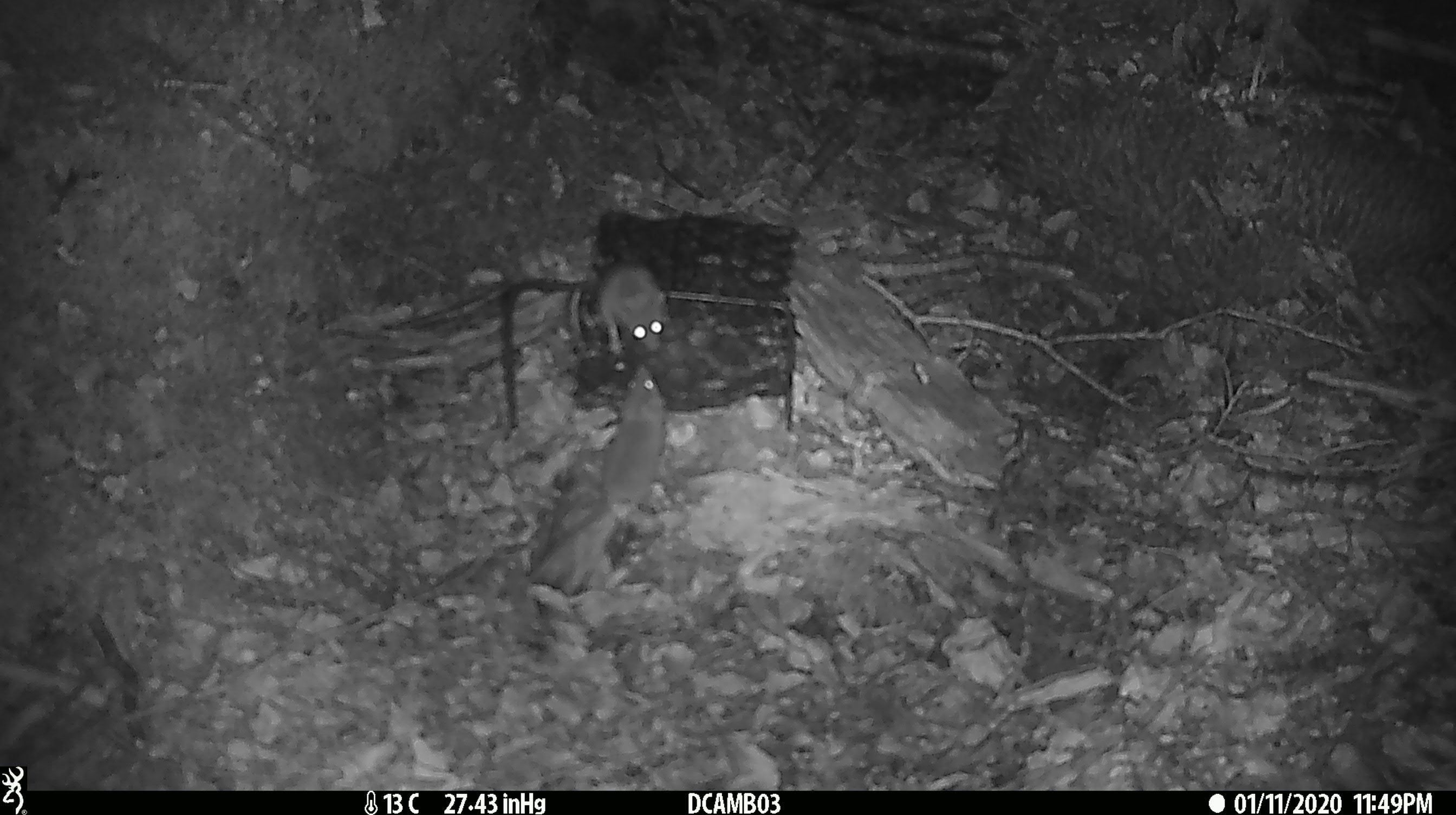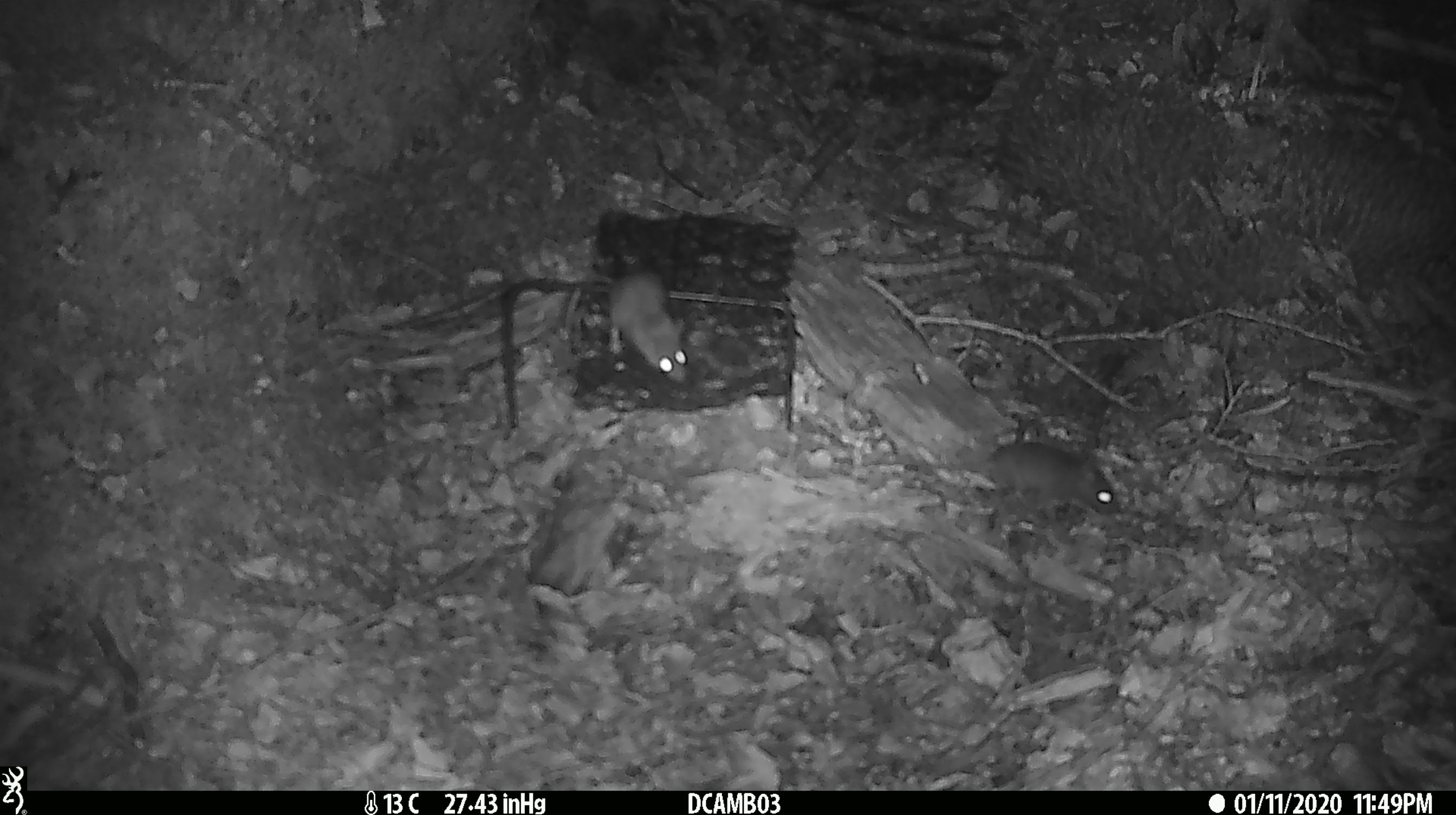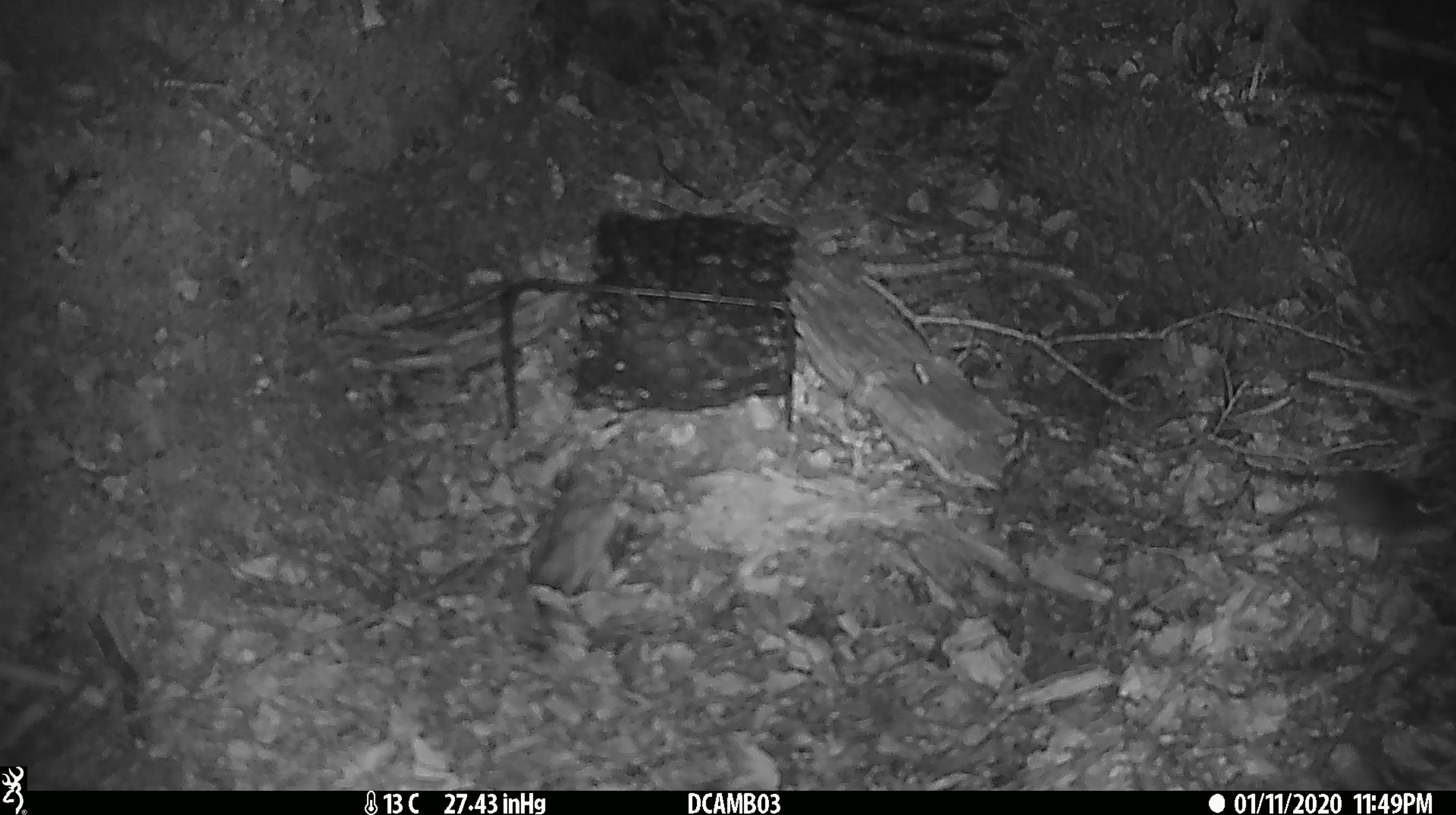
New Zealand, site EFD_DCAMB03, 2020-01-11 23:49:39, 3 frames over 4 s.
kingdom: Animalia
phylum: Chordata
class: Mammalia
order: Rodentia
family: Muridae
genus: Mus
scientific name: Mus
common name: mouse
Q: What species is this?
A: Mouse (Mus).